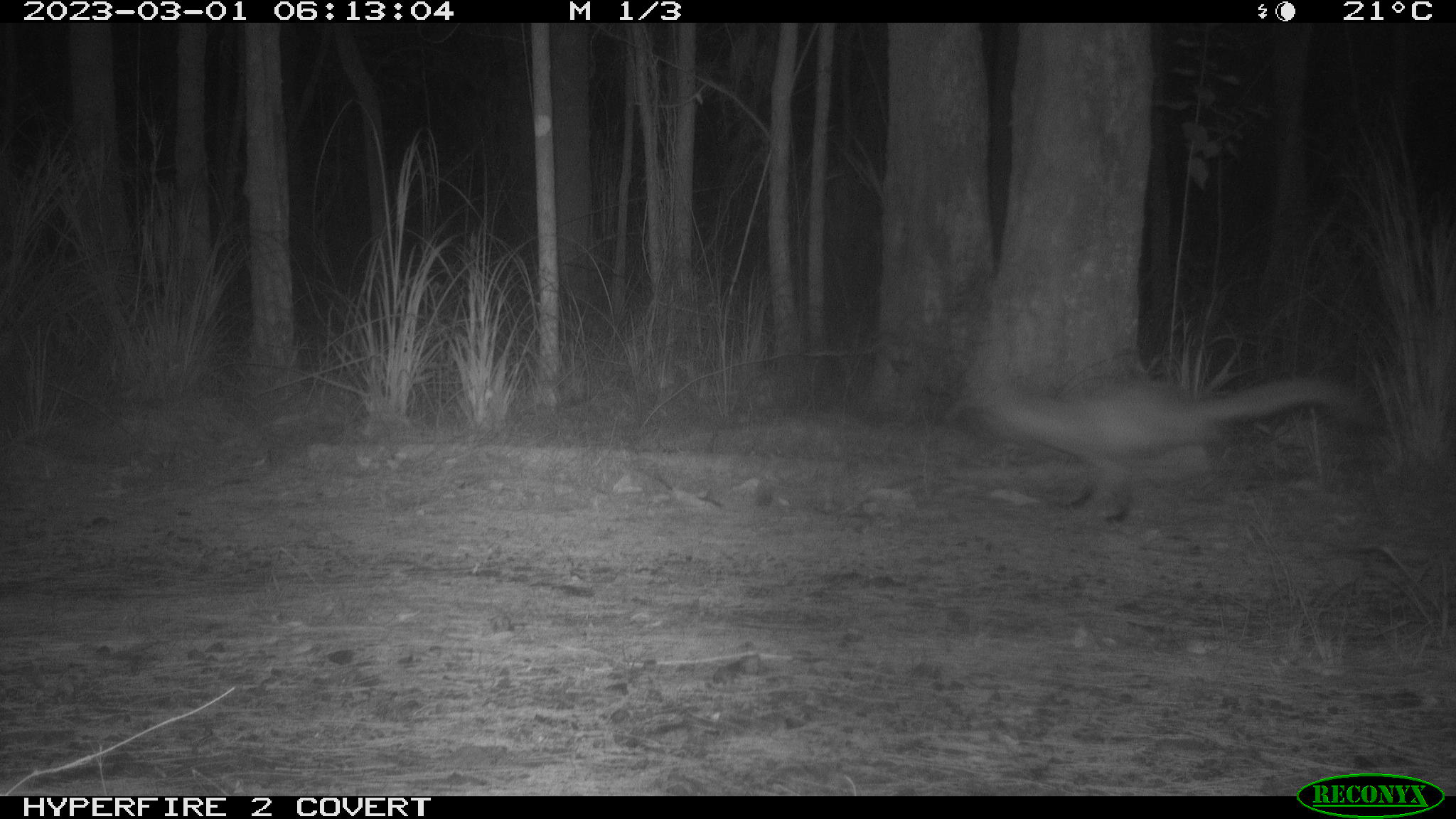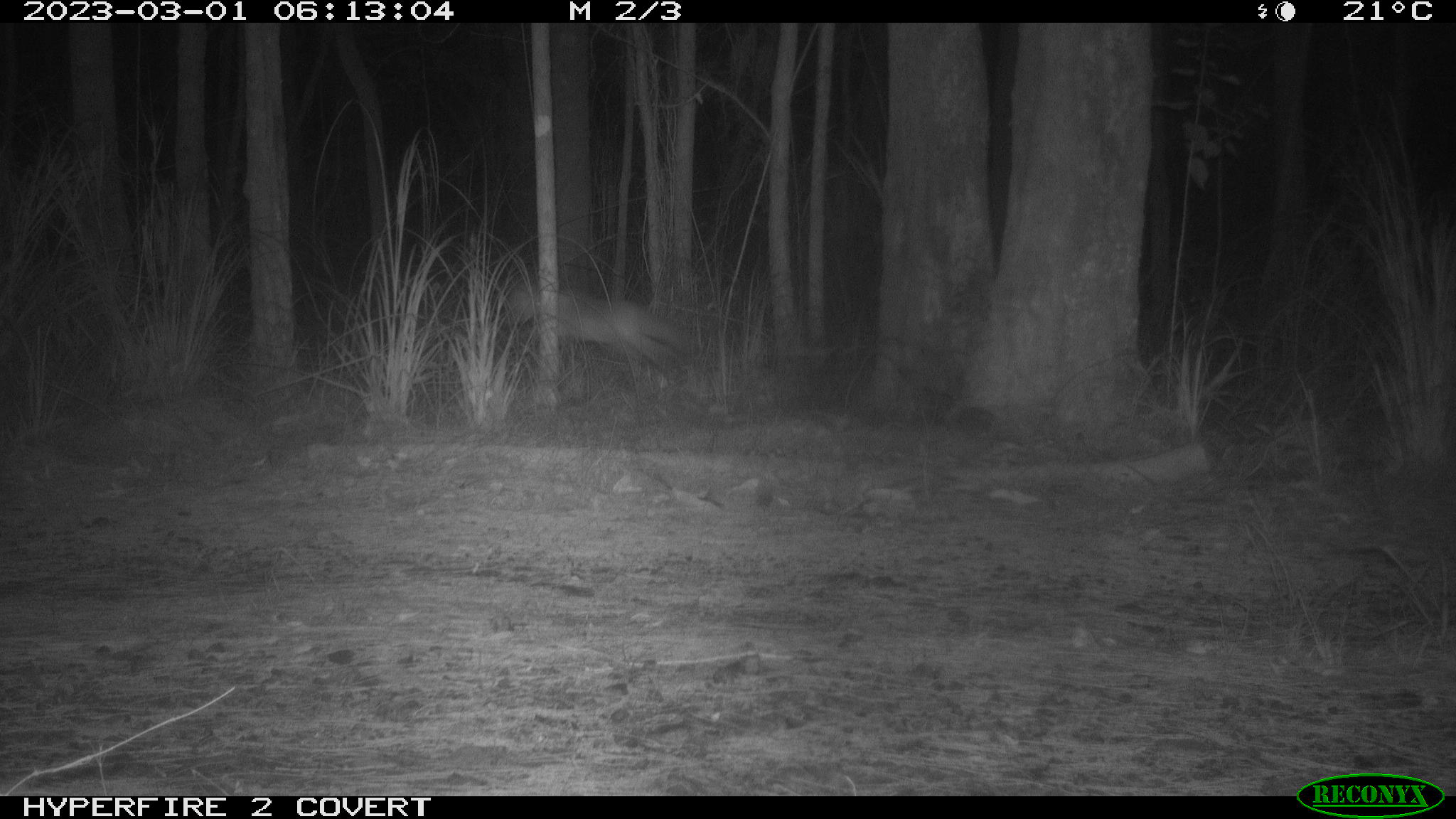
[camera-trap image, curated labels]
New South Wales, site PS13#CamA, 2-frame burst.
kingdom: Animalia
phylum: Chordata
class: Mammalia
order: Carnivora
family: Canidae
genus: Vulpes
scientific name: Vulpes vulpes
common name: red fox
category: fox